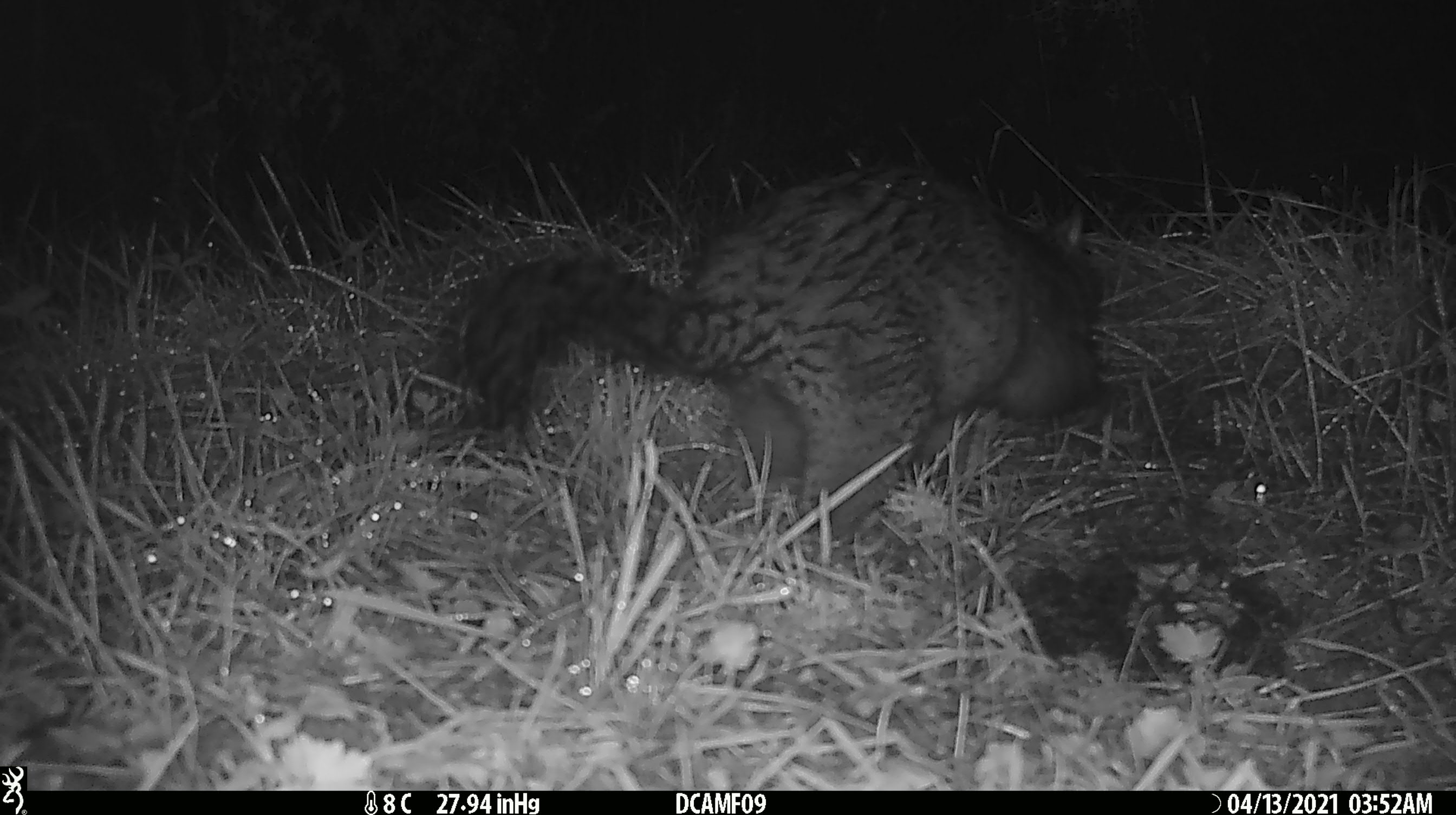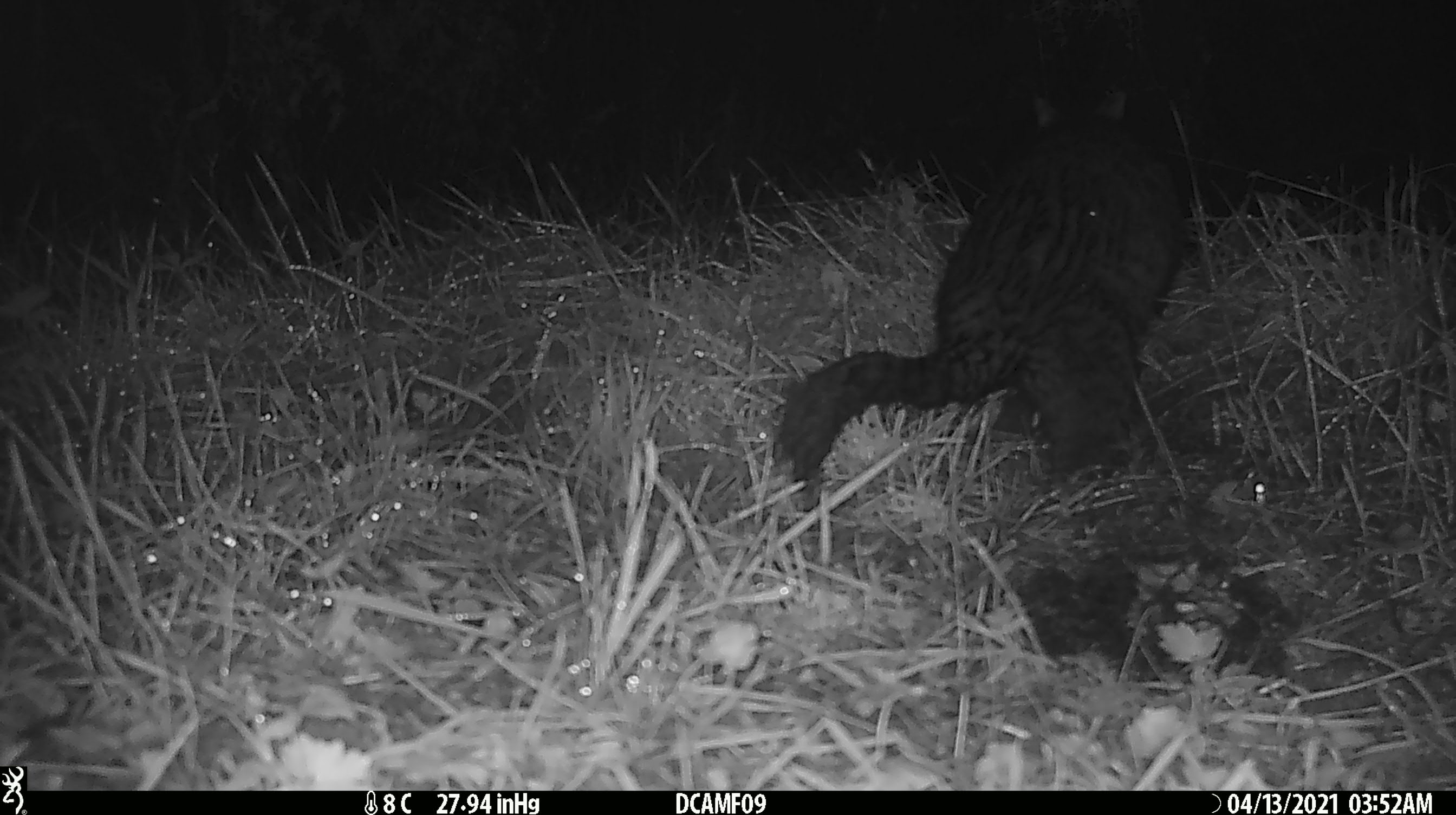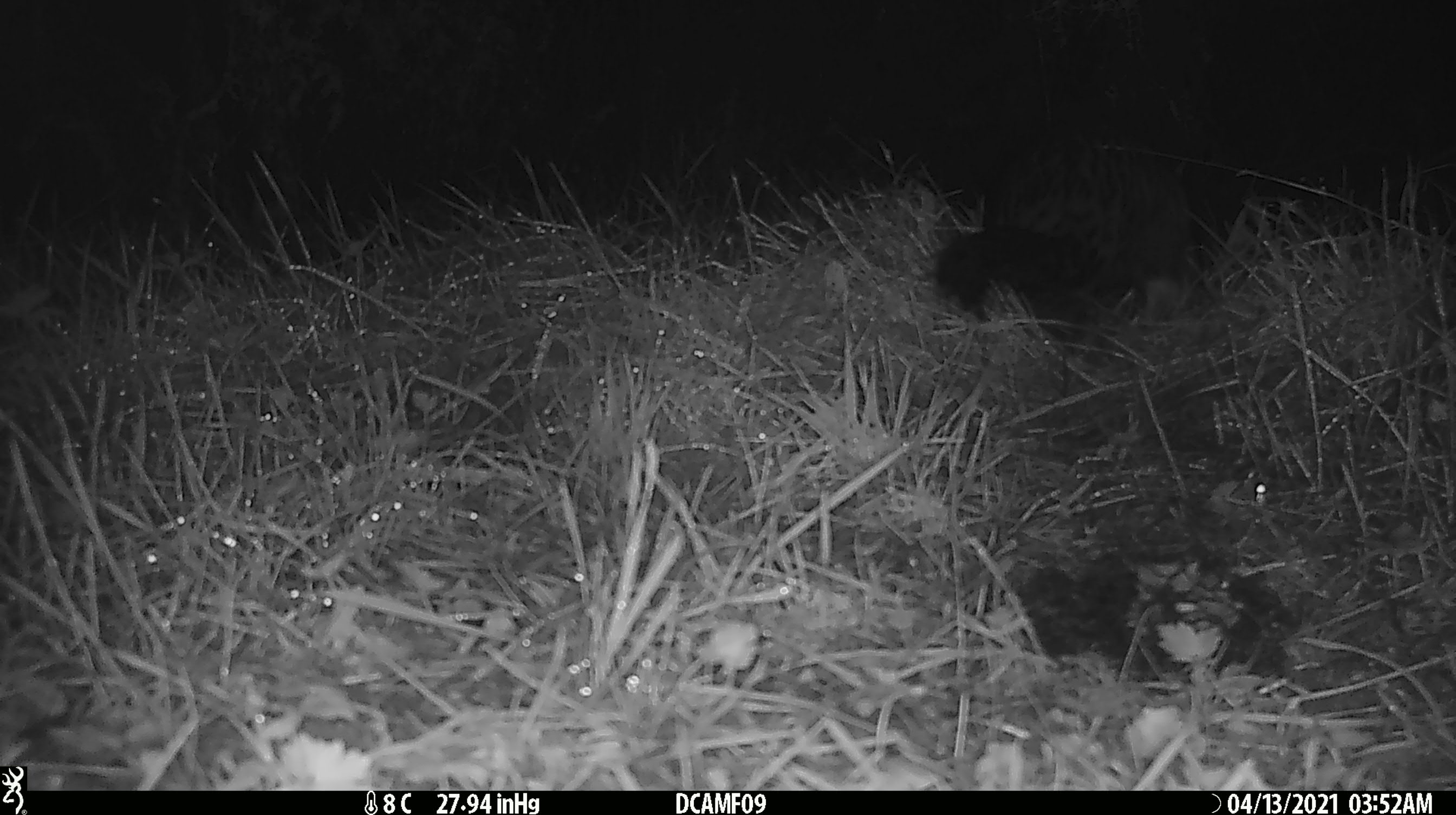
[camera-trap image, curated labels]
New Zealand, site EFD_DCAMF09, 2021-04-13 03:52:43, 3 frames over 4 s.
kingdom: Animalia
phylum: Chordata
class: Mammalia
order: Diprotodontia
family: Phalangeridae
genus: Trichosurus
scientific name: Trichosurus vulpecula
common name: common brushtail possum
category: possum